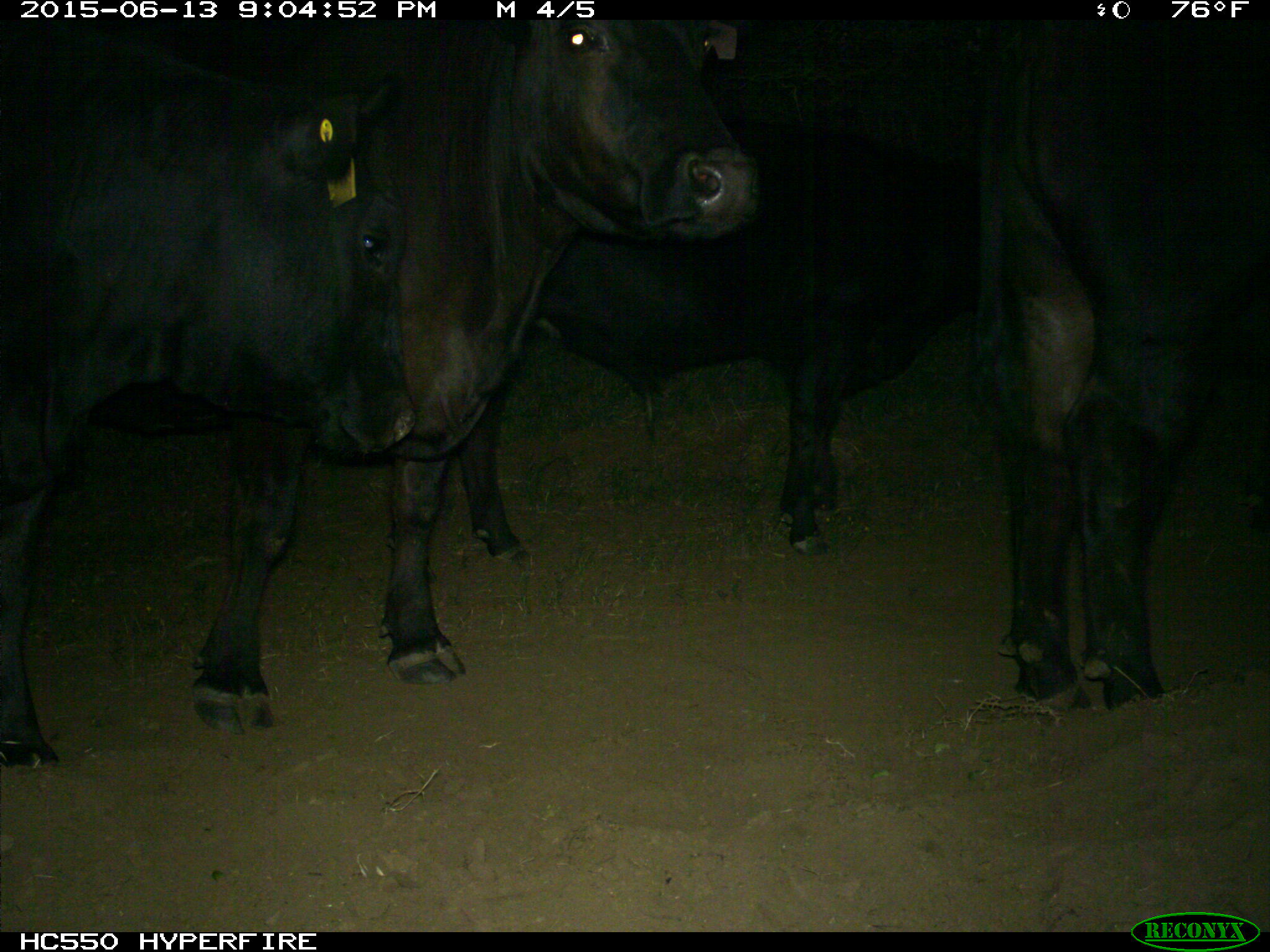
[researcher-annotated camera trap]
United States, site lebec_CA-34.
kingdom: Animalia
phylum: Chordata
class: Mammalia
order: Artiodactyla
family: Bovidae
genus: Bos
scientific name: Bos taurus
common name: domestic cow